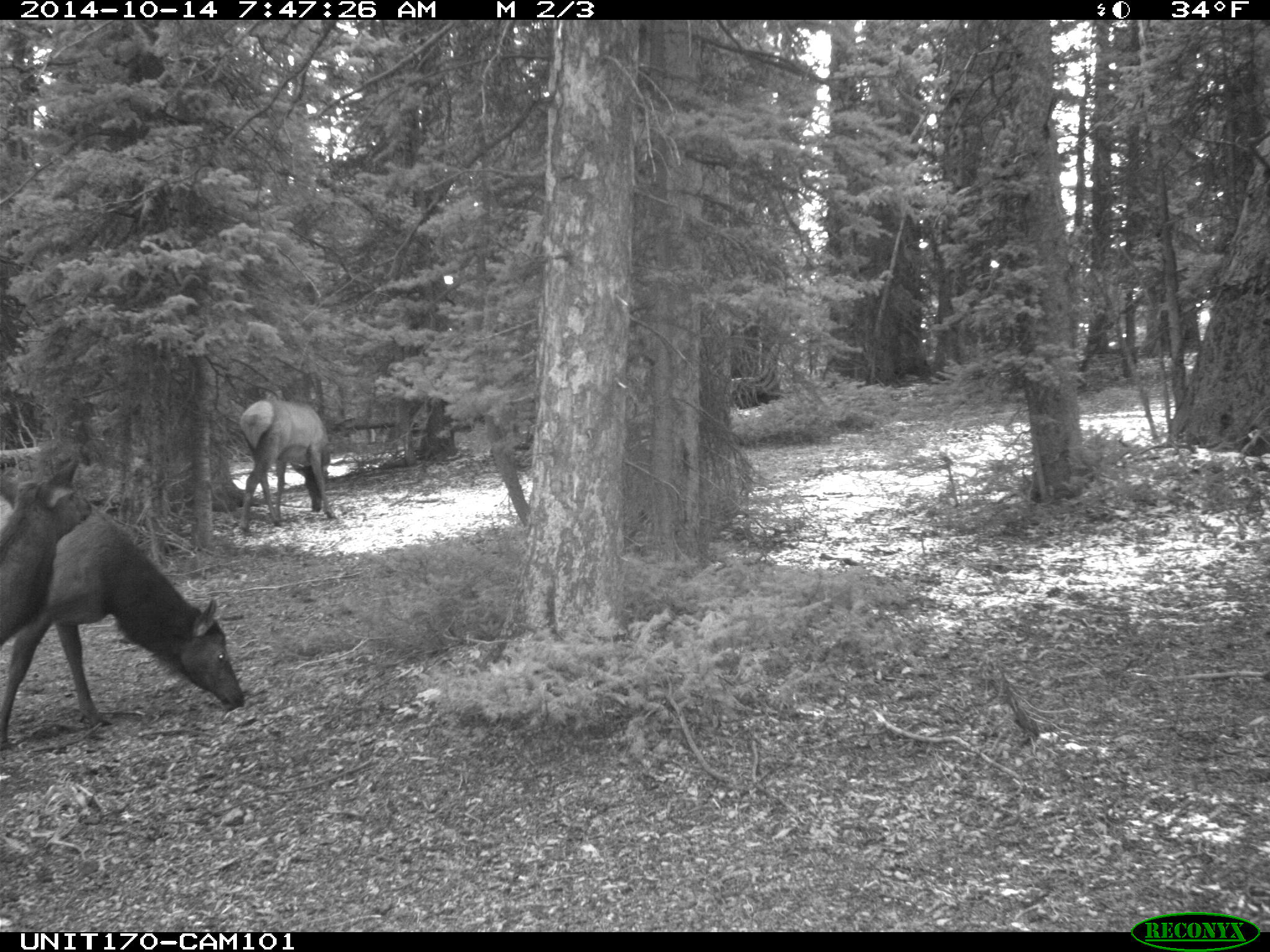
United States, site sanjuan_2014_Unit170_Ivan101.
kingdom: Animalia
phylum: Chordata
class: Mammalia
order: Artiodactyla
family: Cervidae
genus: Cervus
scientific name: Cervus elaphus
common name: red deer